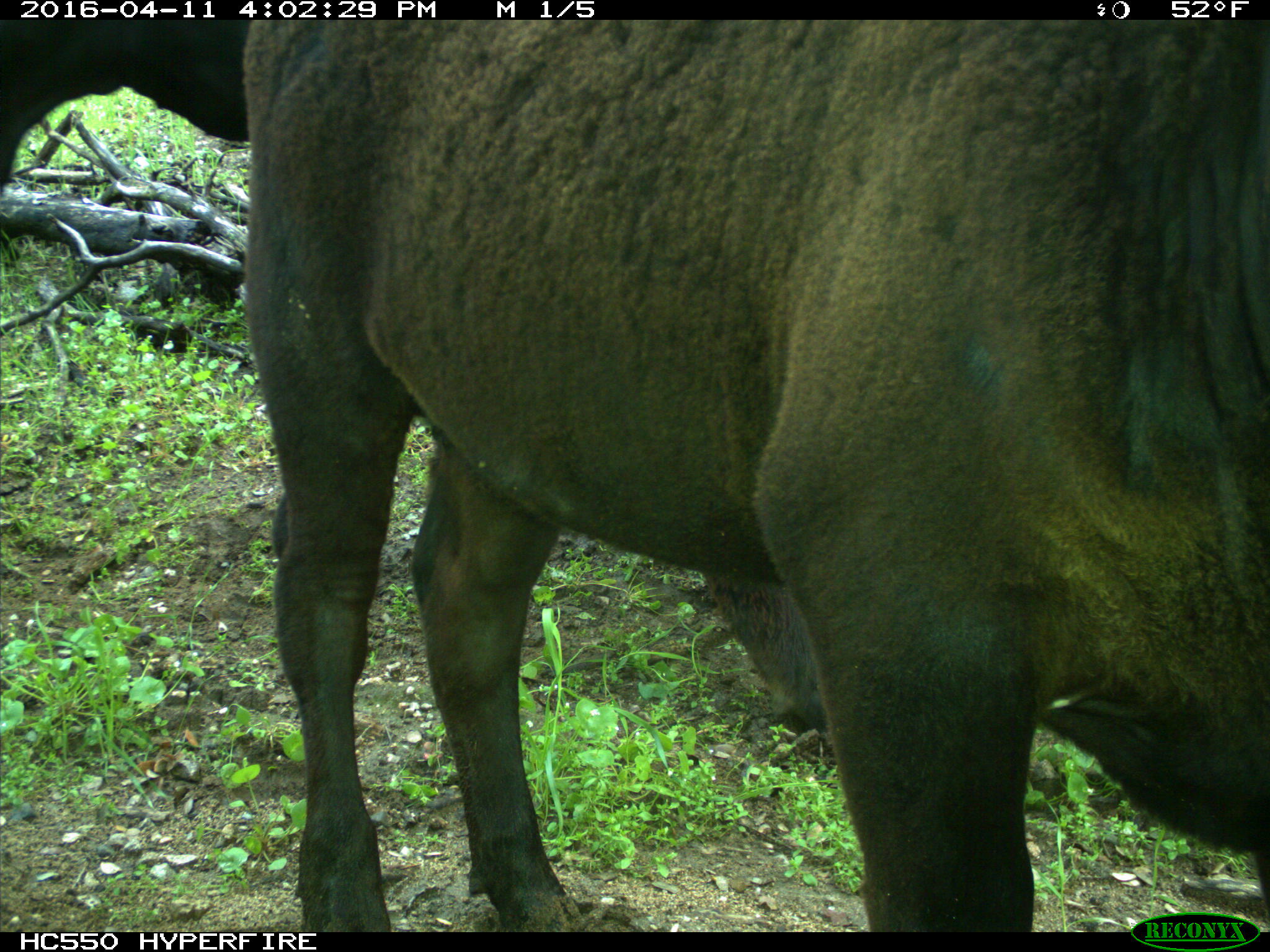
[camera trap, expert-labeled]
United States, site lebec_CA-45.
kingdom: Animalia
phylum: Chordata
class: Mammalia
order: Artiodactyla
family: Bovidae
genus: Bos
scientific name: Bos taurus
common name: domestic cow